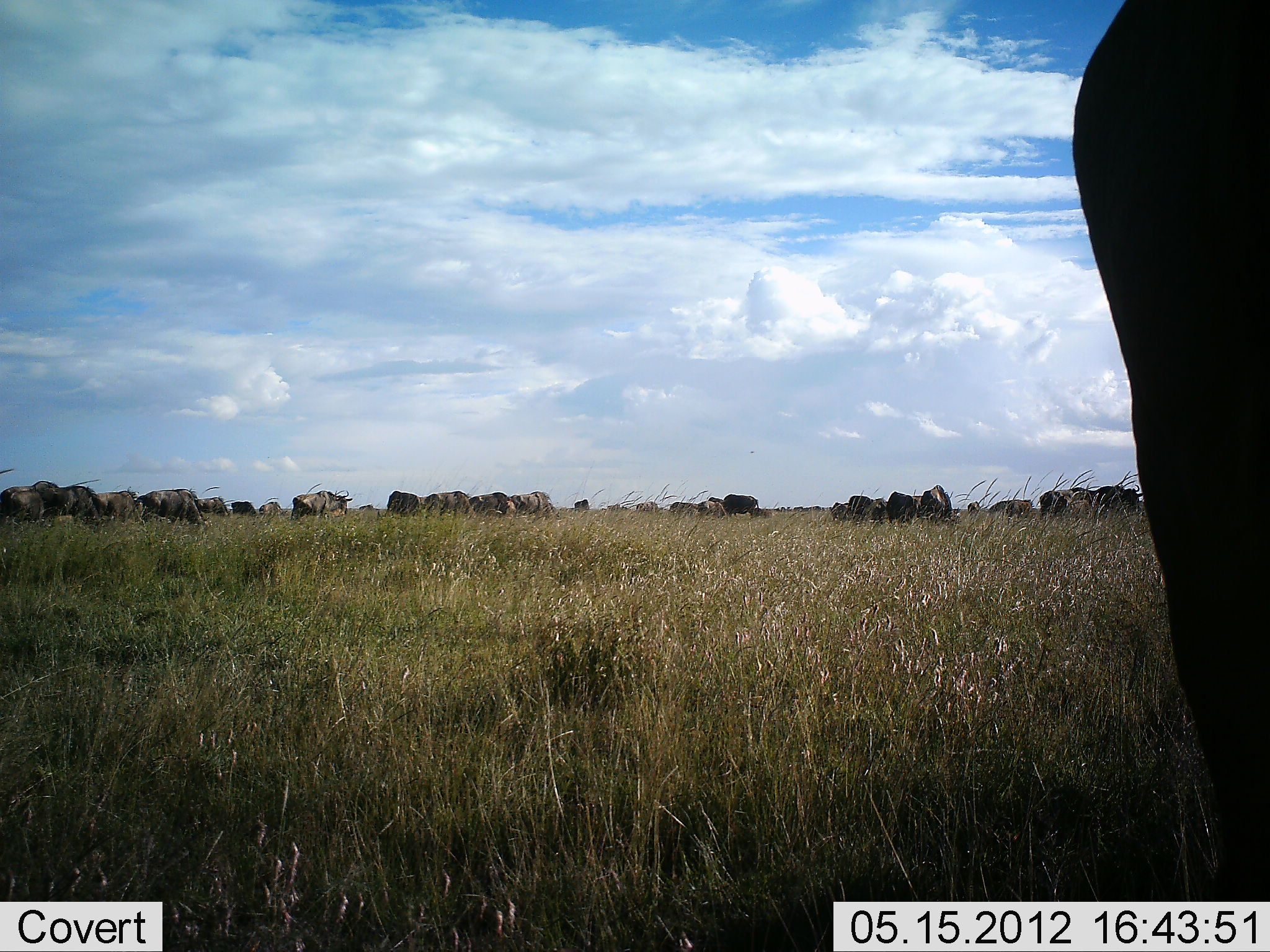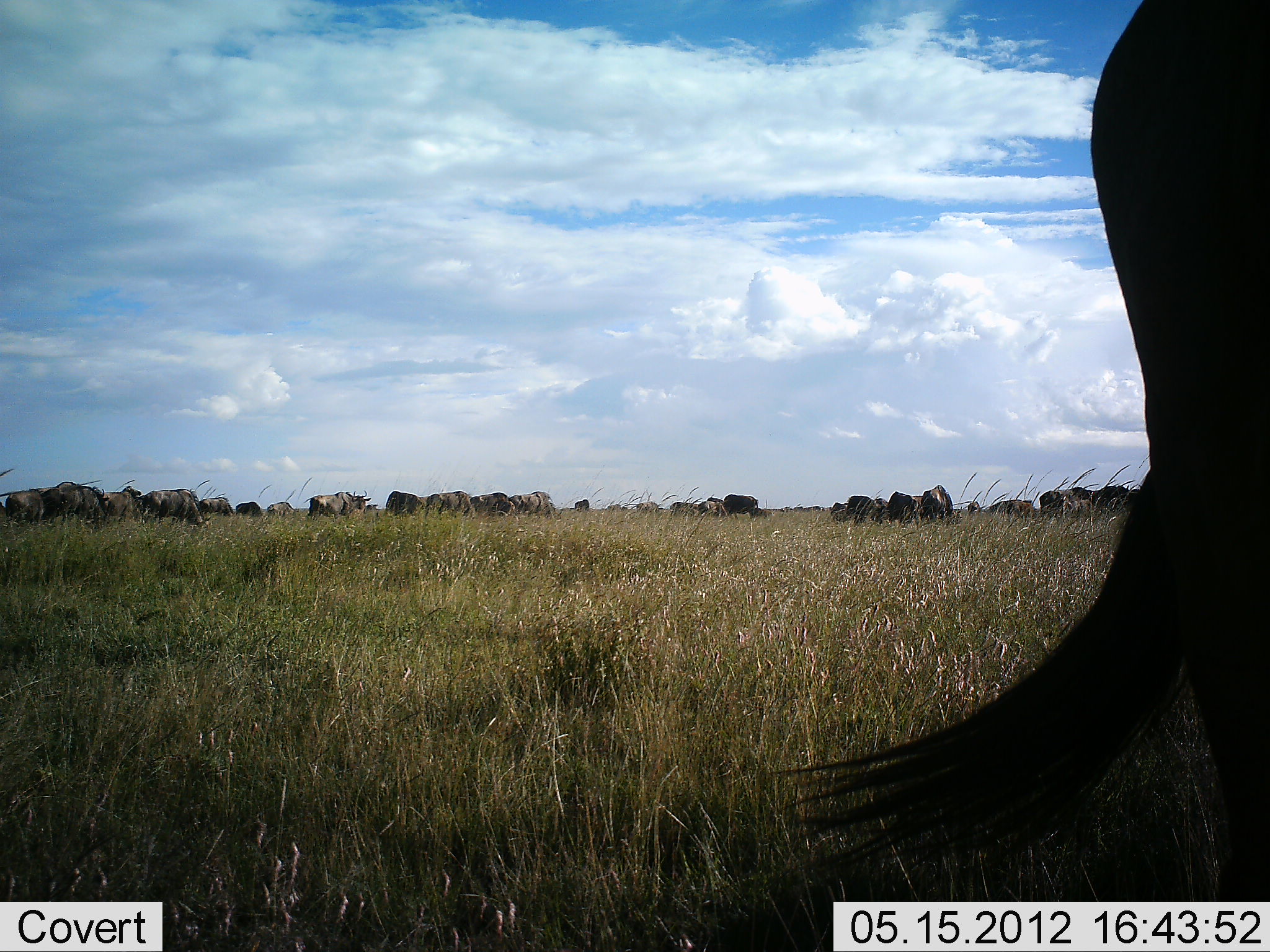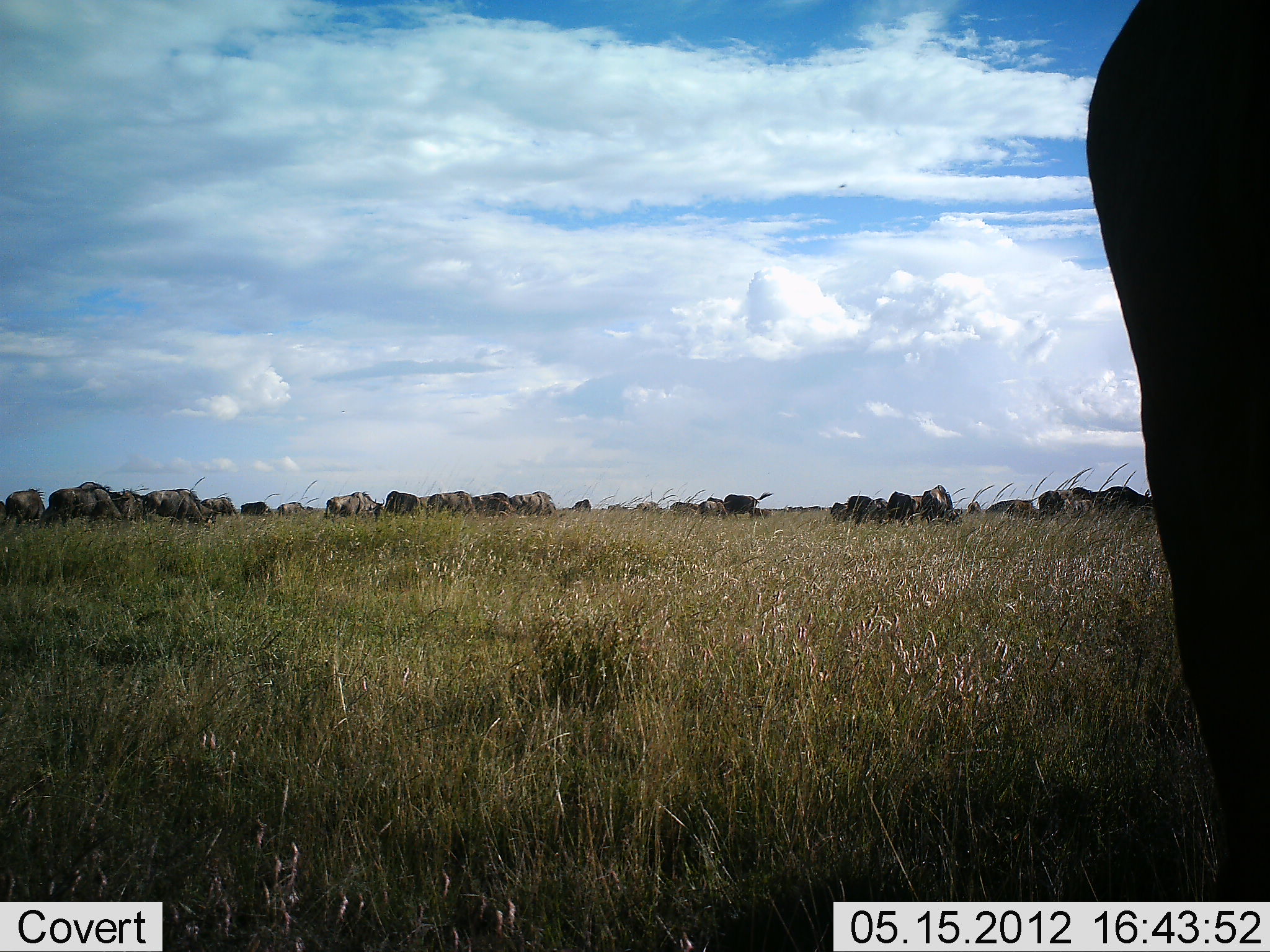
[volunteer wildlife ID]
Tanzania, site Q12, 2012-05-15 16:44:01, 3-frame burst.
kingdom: Animalia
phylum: Chordata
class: Mammalia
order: Artiodactyla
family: Bovidae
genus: Connochaetes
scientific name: Connochaetes taurinus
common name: blue wildebeest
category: wildebeest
Wildebeest (blue wildebeest) (Connochaetes taurinus), count 11-50. Behavior (volunteer vote fractions): standing 40%, resting 0%, moving 50%, interacting 0%. Young present (vote fraction): 0%. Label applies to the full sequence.